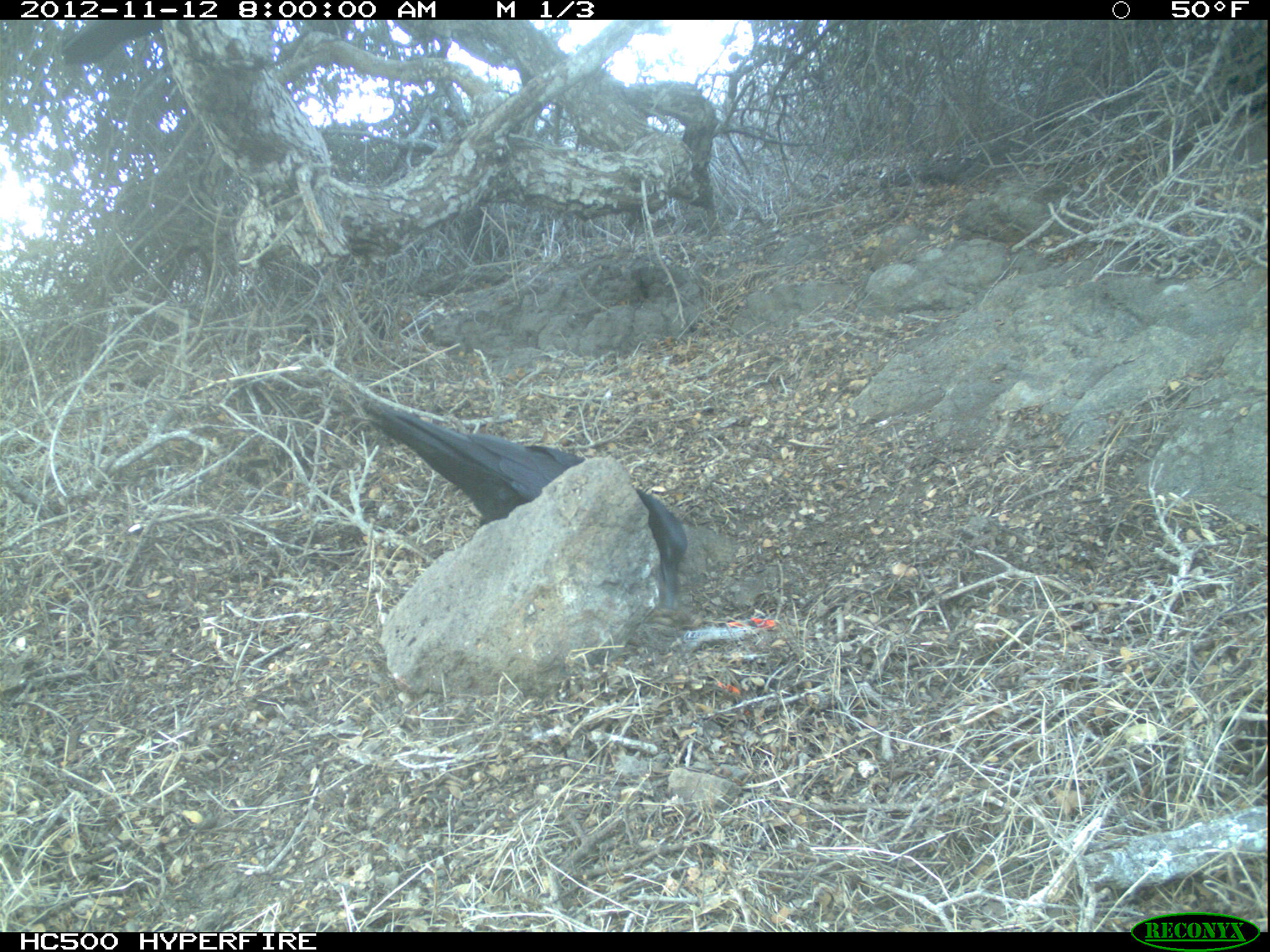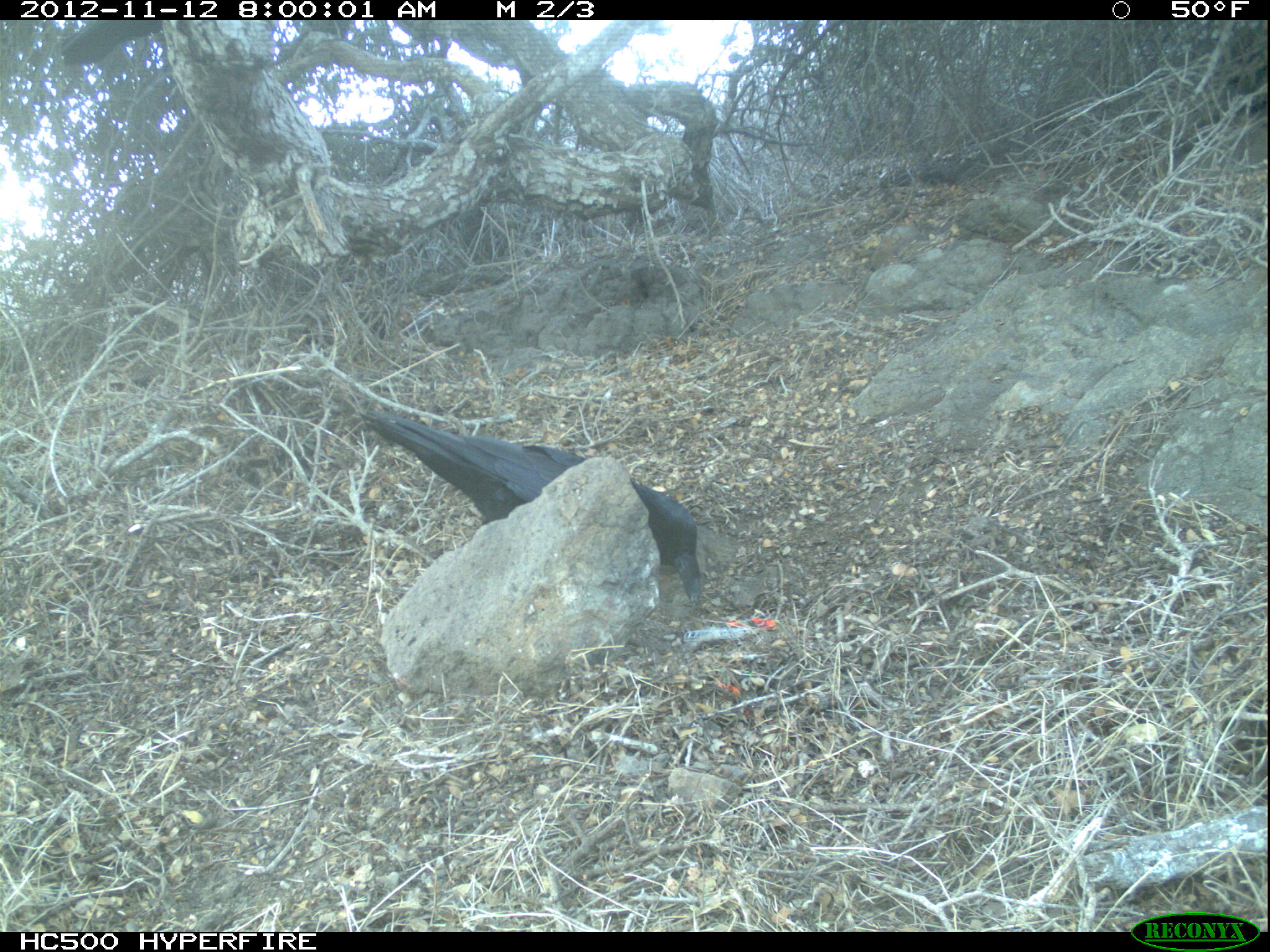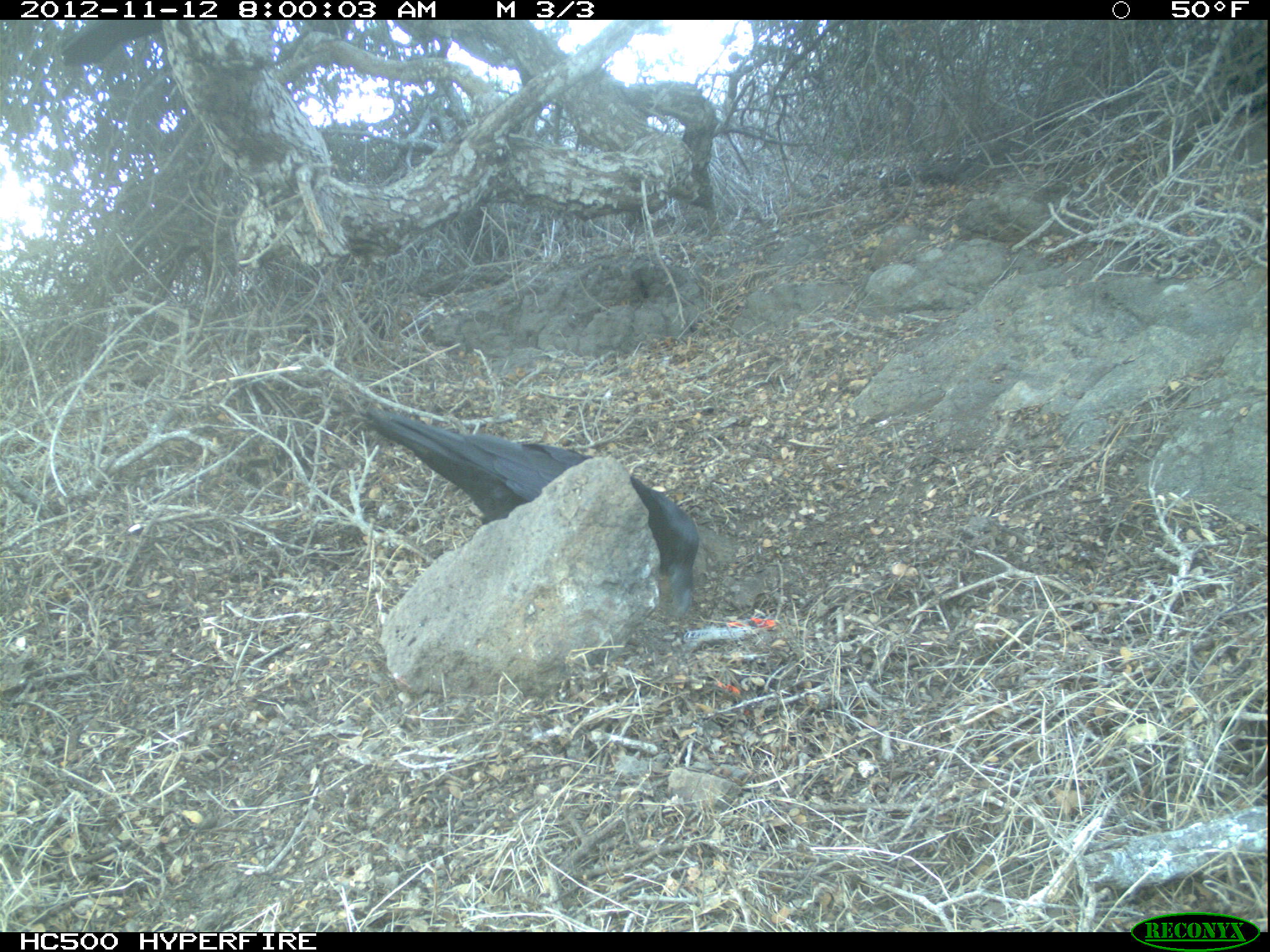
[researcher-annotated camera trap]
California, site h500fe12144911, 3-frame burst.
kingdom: Animalia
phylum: Chordata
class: Aves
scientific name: Aves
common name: bird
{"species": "bird (Aves)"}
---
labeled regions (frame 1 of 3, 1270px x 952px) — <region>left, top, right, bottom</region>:
bird: <region>371, 409, 687, 608</region>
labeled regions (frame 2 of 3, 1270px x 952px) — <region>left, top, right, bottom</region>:
bird: <region>354, 405, 704, 607</region>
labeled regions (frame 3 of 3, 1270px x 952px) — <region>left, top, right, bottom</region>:
bird: <region>360, 403, 697, 622</region>